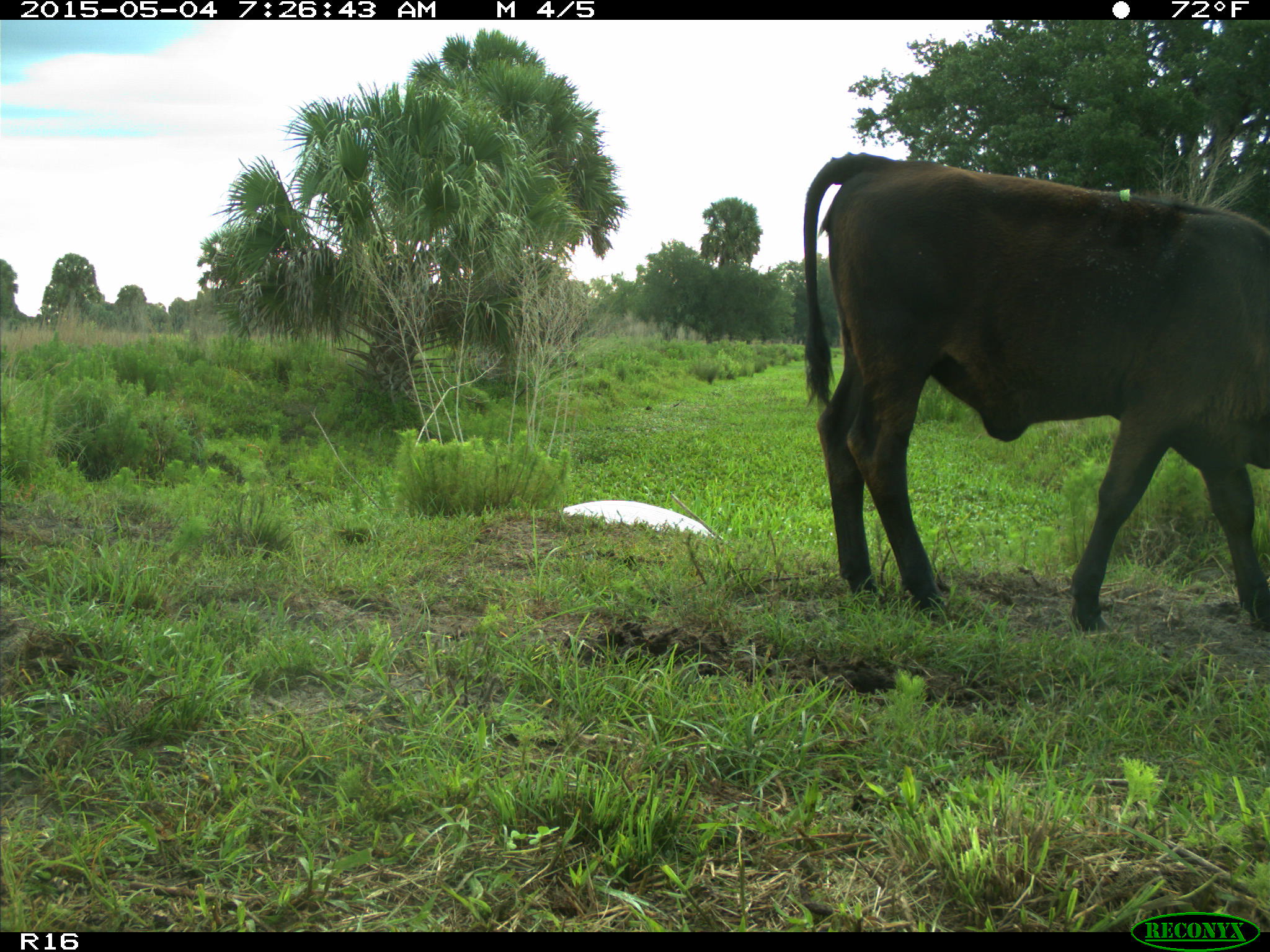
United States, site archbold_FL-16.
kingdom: Animalia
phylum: Chordata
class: Mammalia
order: Artiodactyla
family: Bovidae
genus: Bos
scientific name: Bos taurus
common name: domestic cow